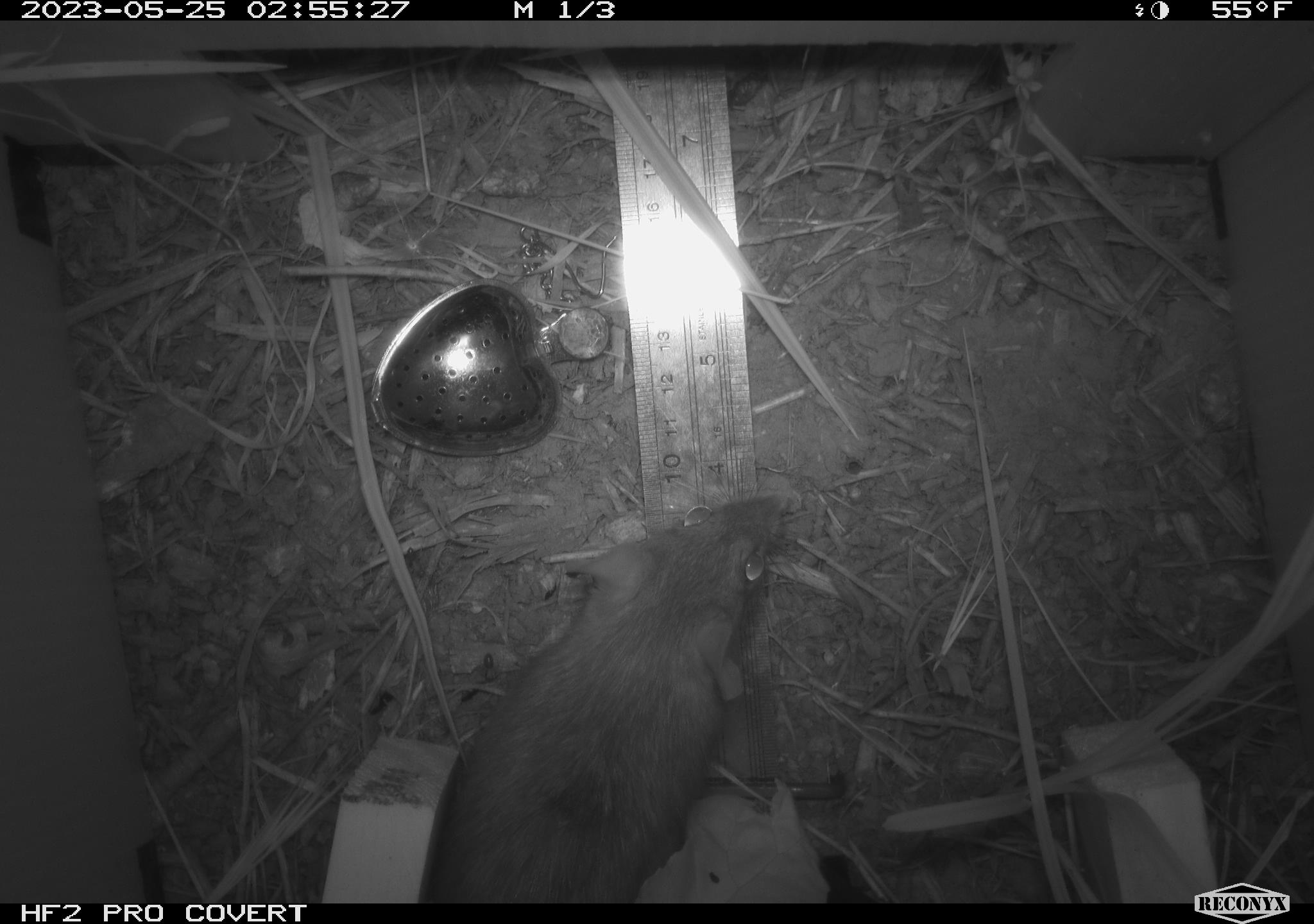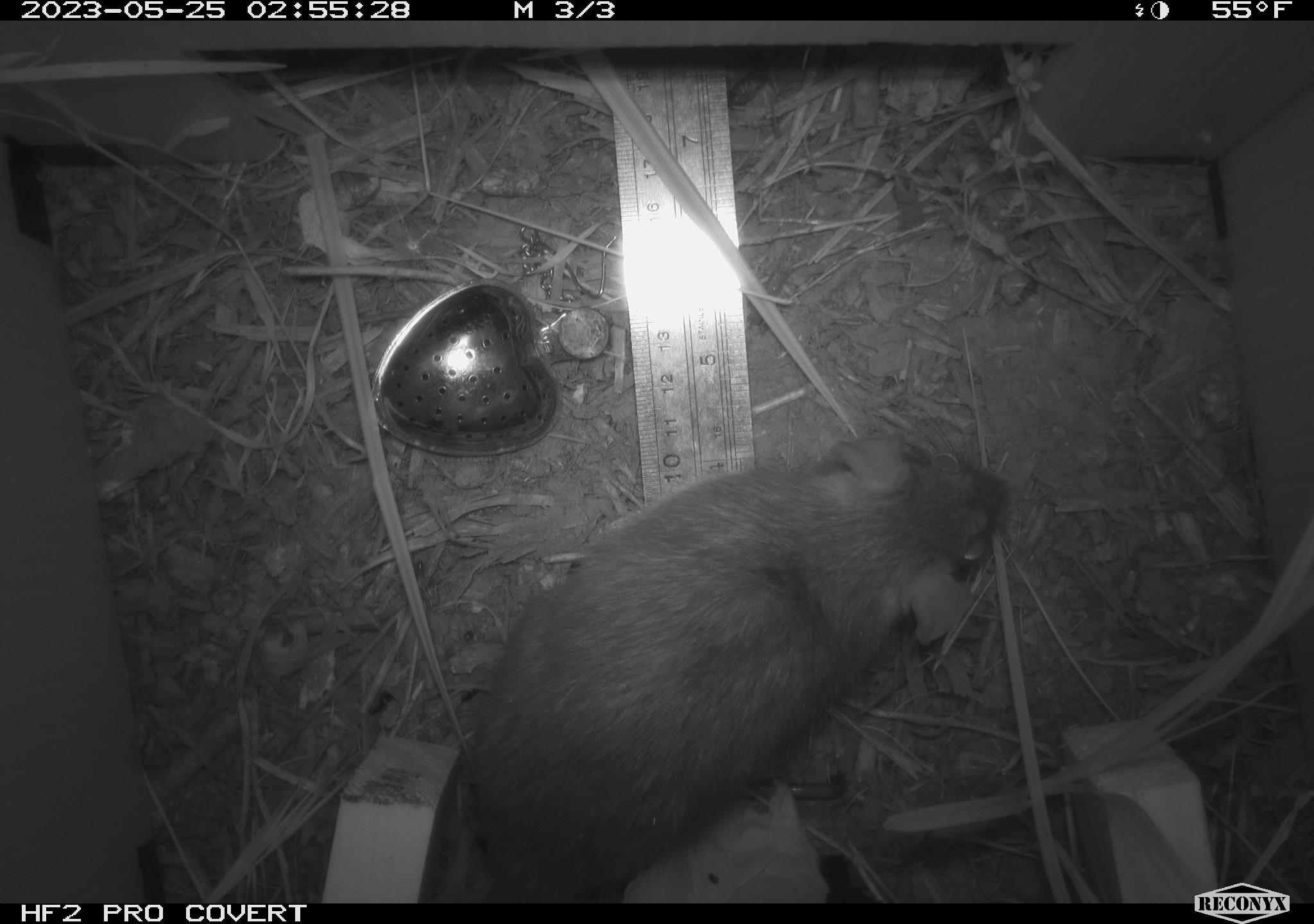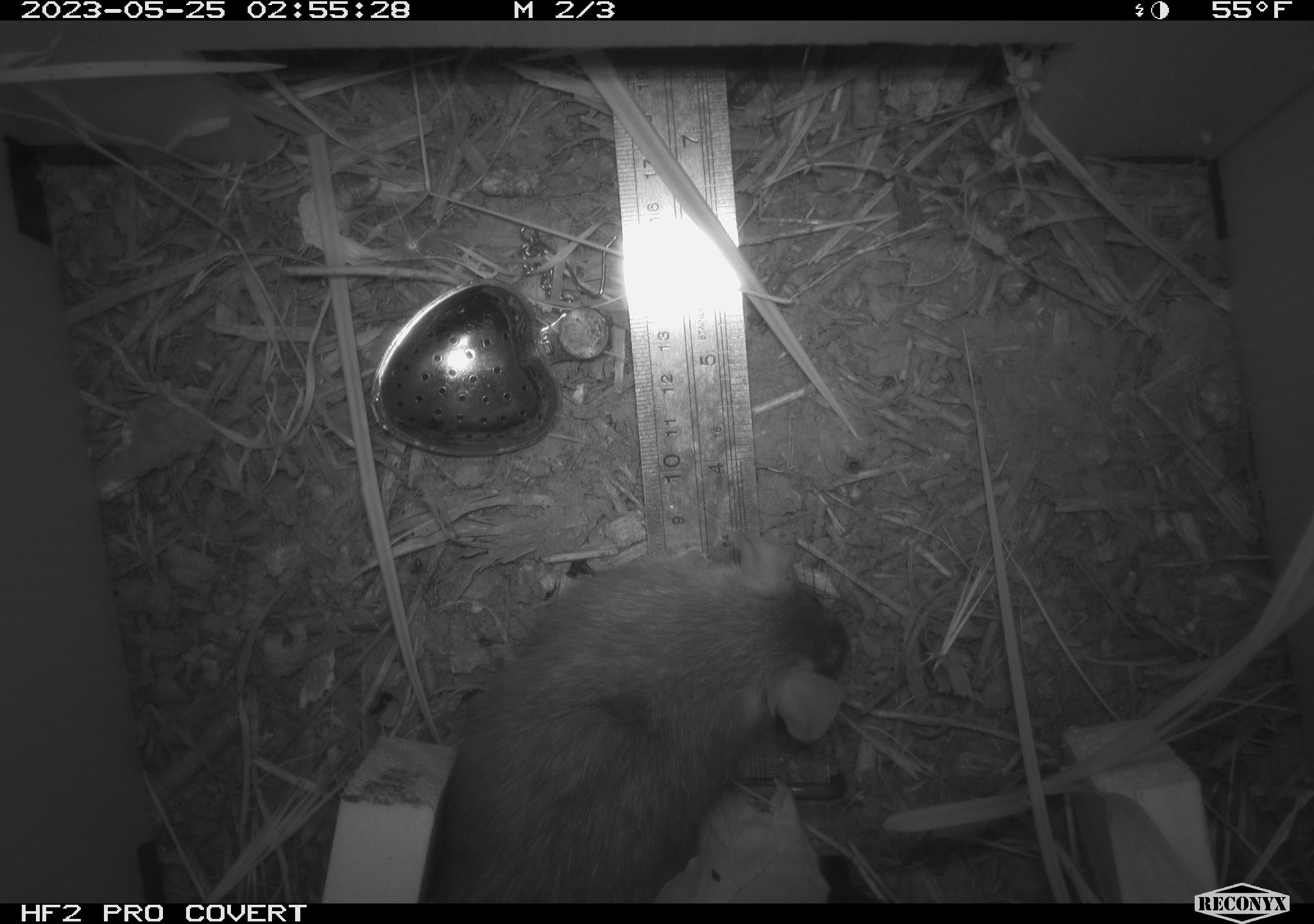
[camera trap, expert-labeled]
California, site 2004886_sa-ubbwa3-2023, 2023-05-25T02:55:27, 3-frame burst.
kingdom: Animalia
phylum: Chordata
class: Mammalia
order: Rodentia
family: Muridae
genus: Rattus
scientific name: Rattus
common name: rat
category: rattus species